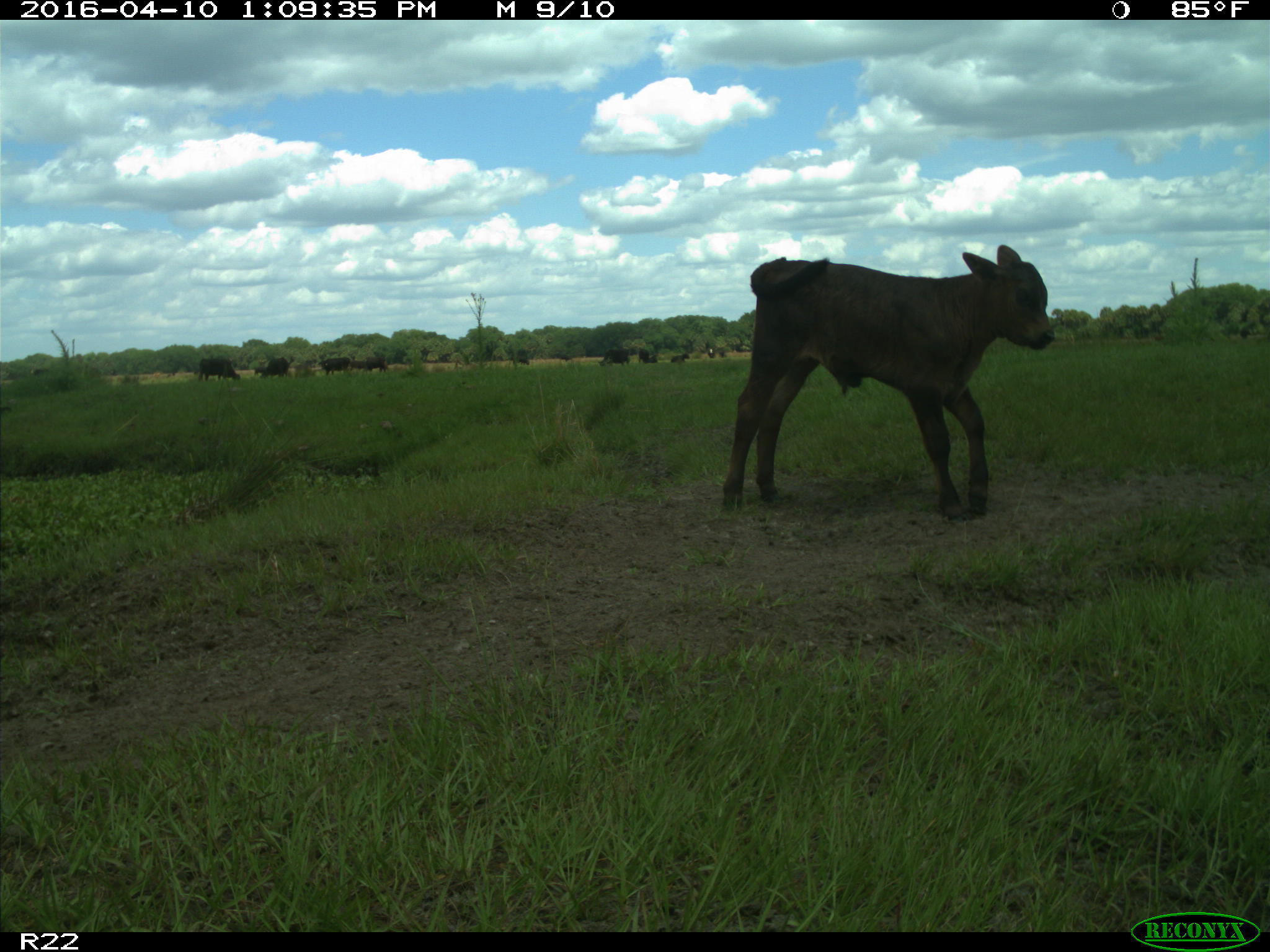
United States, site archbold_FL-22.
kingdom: Animalia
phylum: Chordata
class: Mammalia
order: Artiodactyla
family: Bovidae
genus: Bos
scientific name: Bos taurus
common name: domestic cow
Bos taurus (domestic cow).